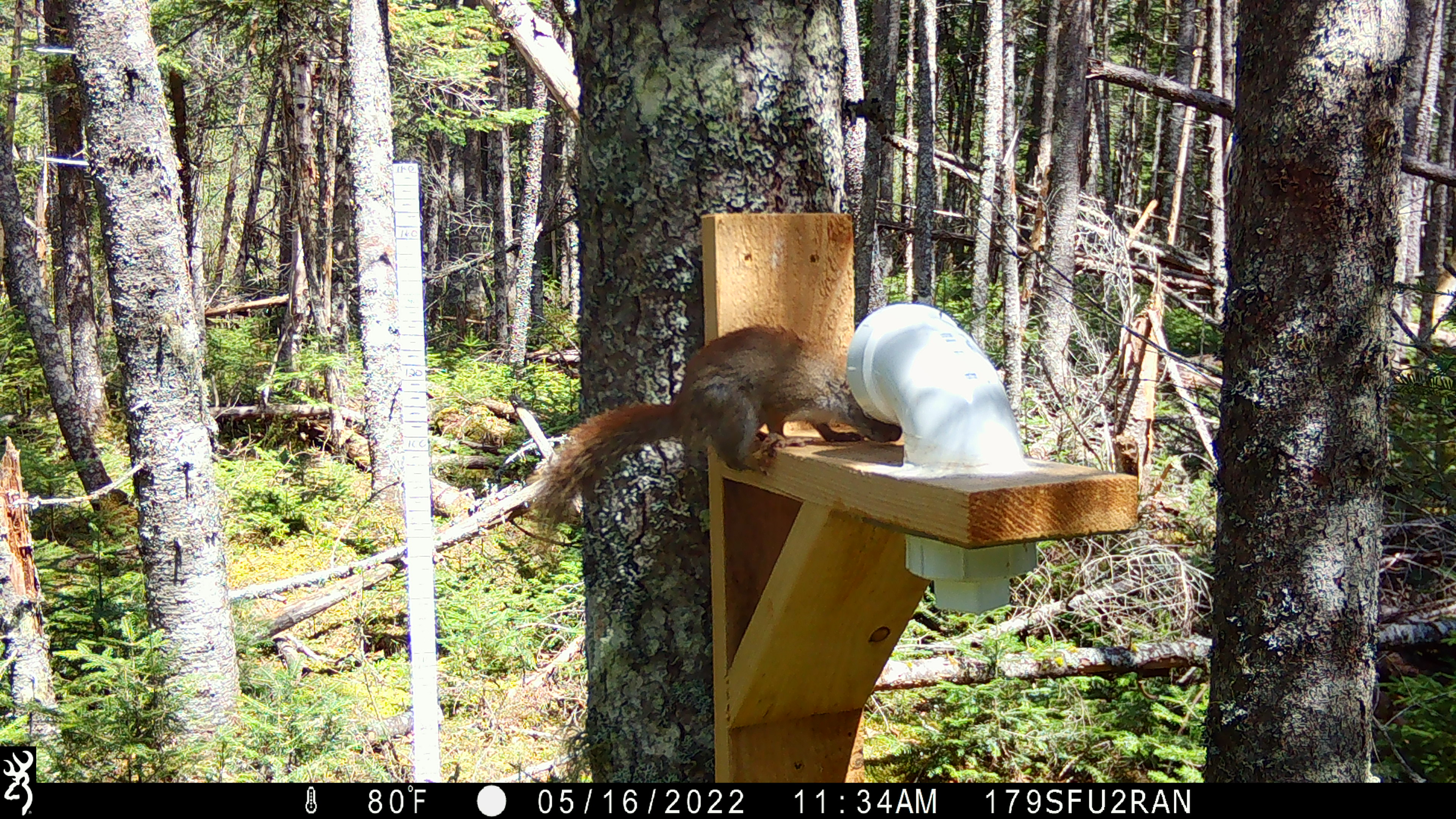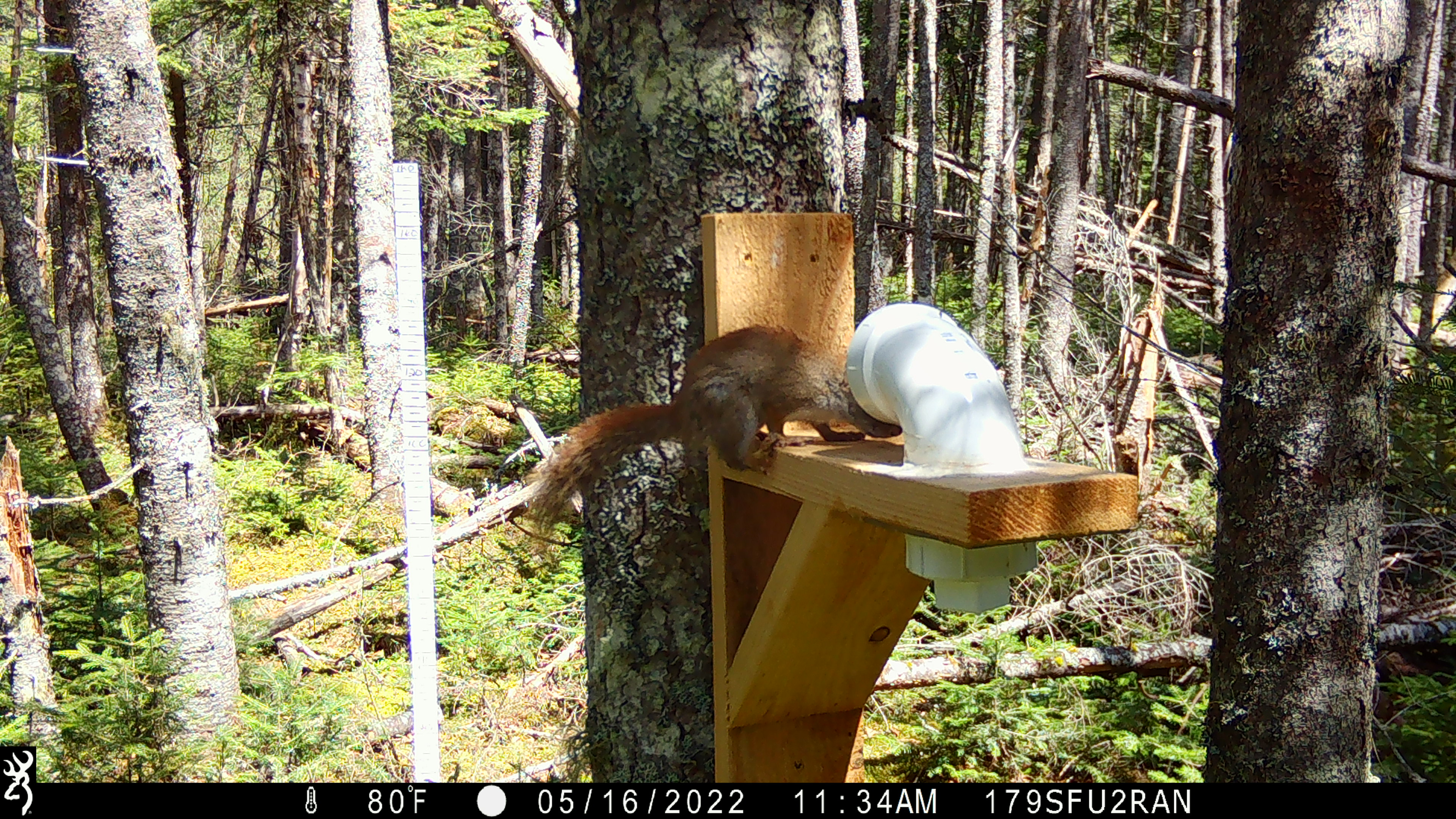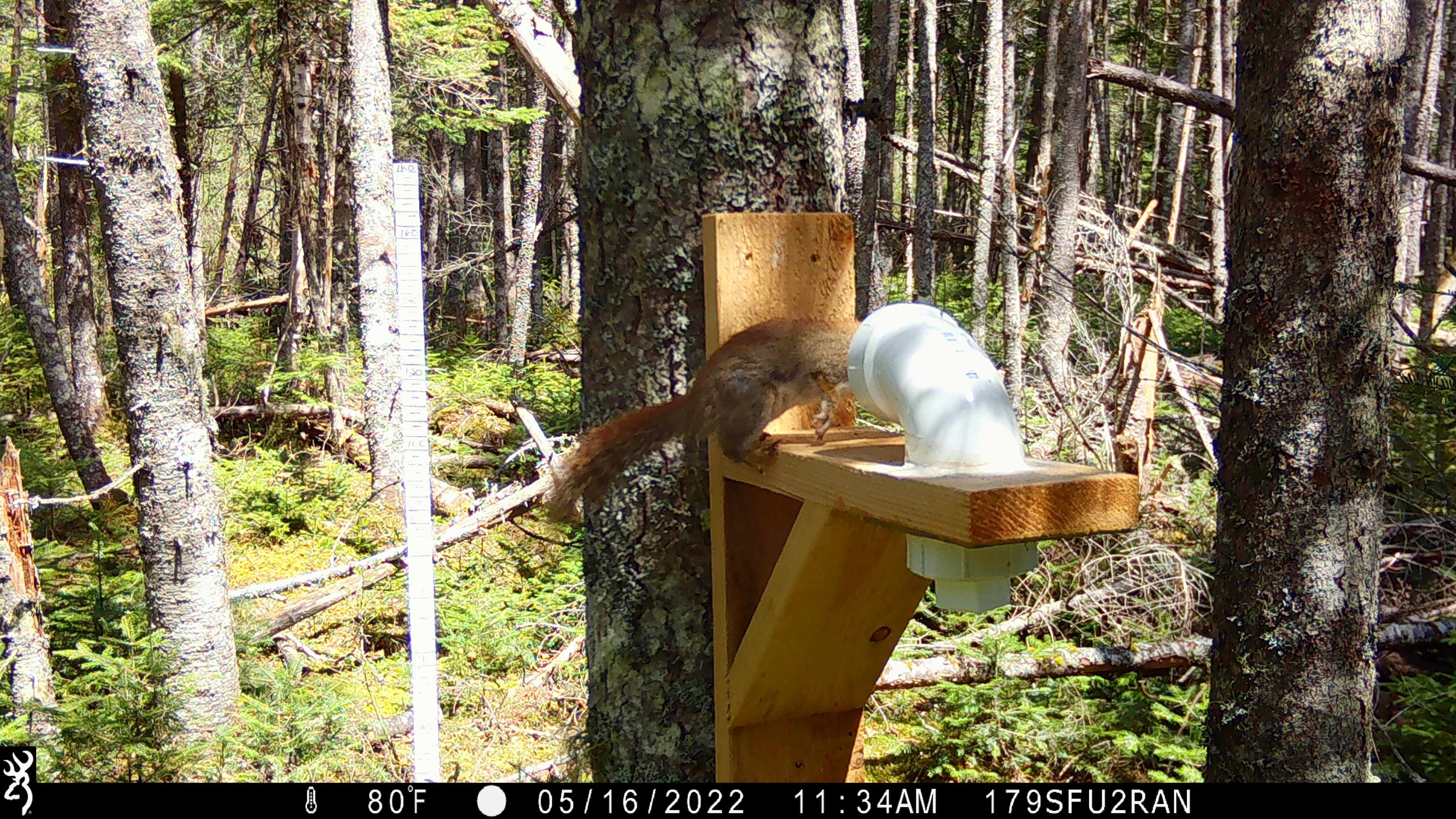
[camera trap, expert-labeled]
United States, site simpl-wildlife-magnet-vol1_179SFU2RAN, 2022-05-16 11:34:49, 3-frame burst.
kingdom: Animalia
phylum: Chordata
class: Mammalia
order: Rodentia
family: Sciuridae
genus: Tamiasciurus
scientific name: Tamiasciurus hudsonicus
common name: red squirrel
Red squirrel (Tamiasciurus hudsonicus).